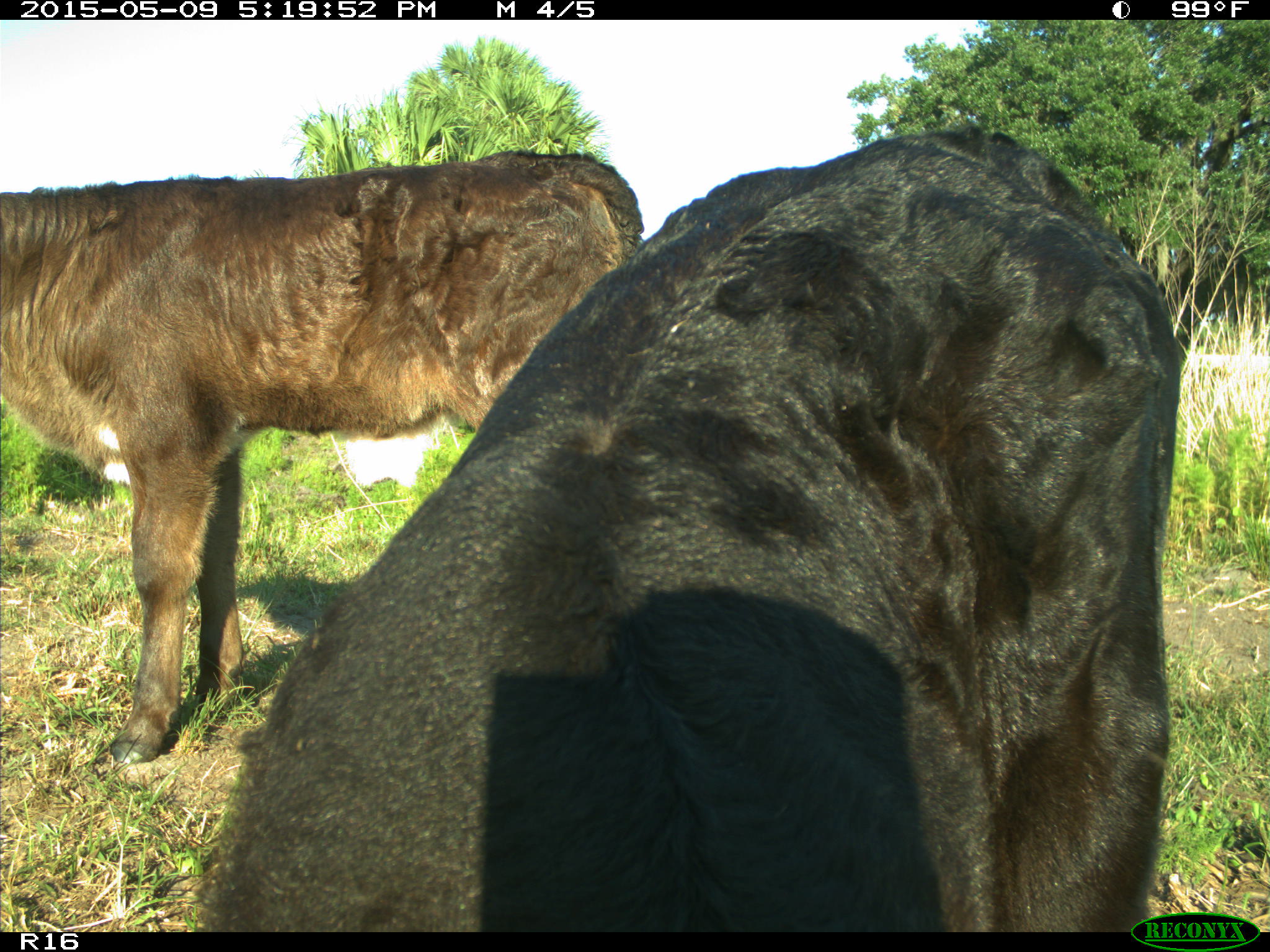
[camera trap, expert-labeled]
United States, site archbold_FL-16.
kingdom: Animalia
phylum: Chordata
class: Mammalia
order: Artiodactyla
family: Bovidae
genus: Bos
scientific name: Bos taurus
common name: domestic cow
Bos taurus (domestic cow).